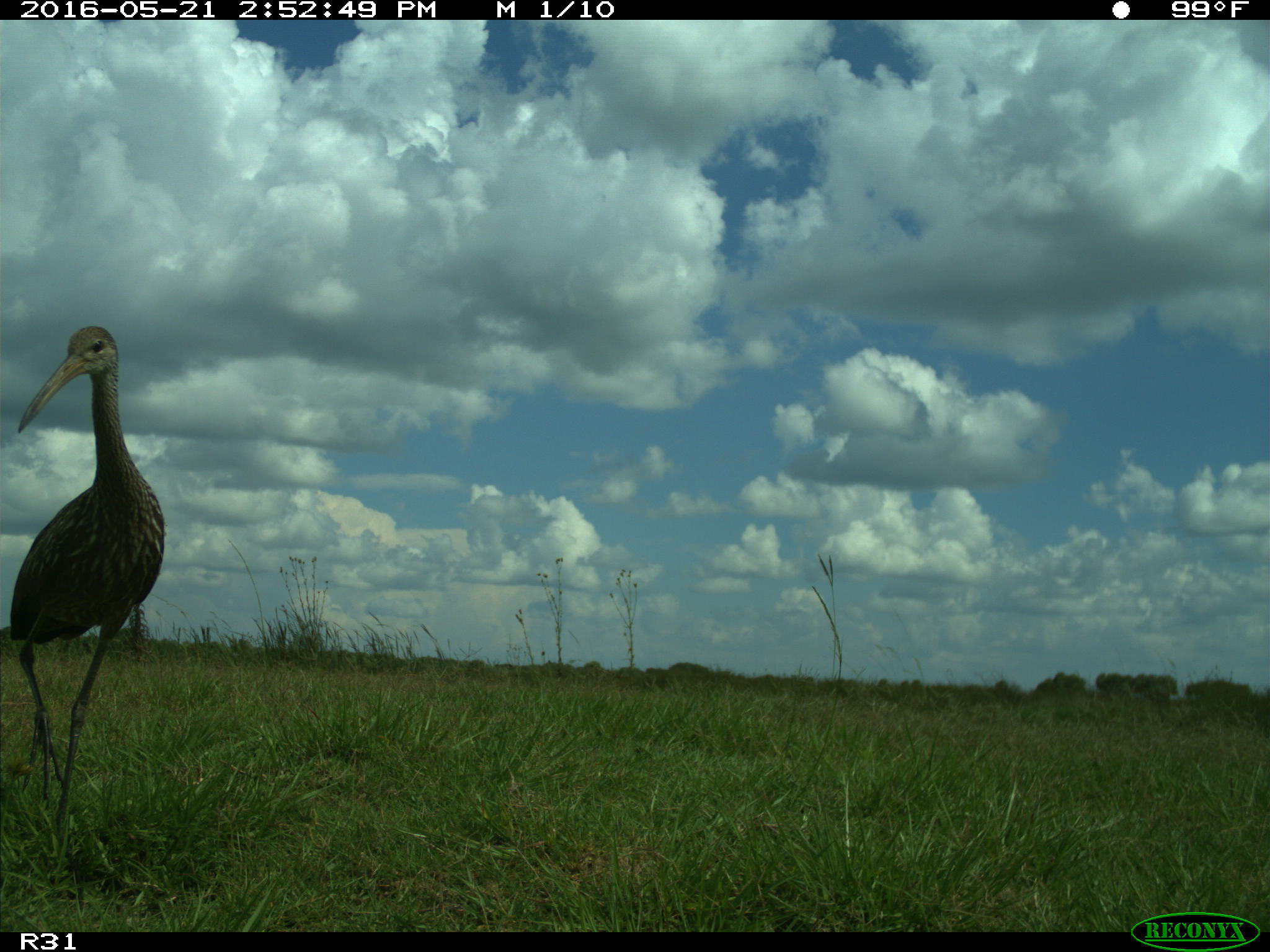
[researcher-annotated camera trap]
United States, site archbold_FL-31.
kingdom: Animalia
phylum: Chordata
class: Aves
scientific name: Aves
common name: birds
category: unidentified bird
Unidentified bird (birds) (Aves).